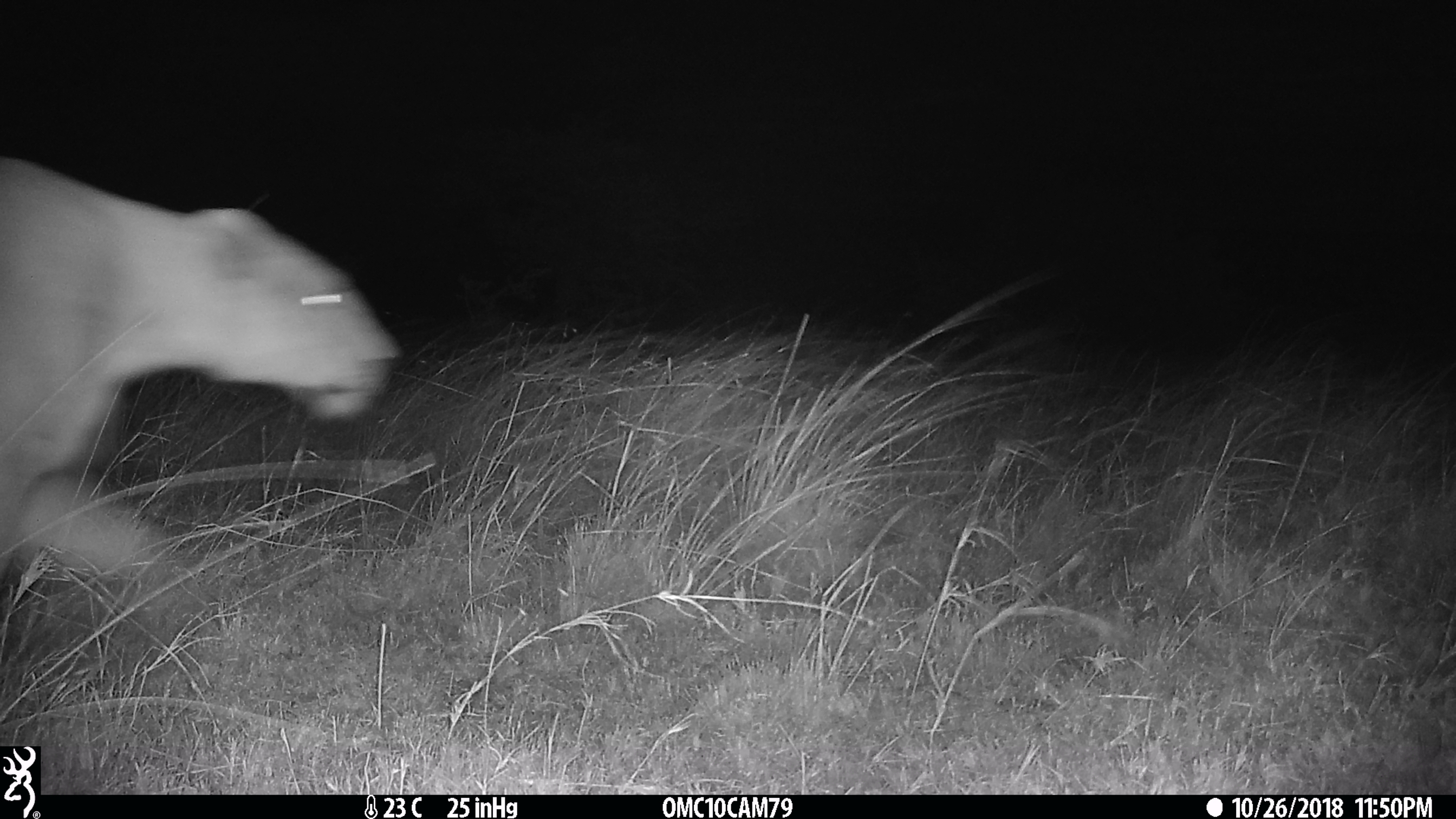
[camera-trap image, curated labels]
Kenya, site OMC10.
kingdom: Animalia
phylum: Chordata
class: Mammalia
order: Carnivora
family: Felidae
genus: Panthera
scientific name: Panthera leo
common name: female lion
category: lion female